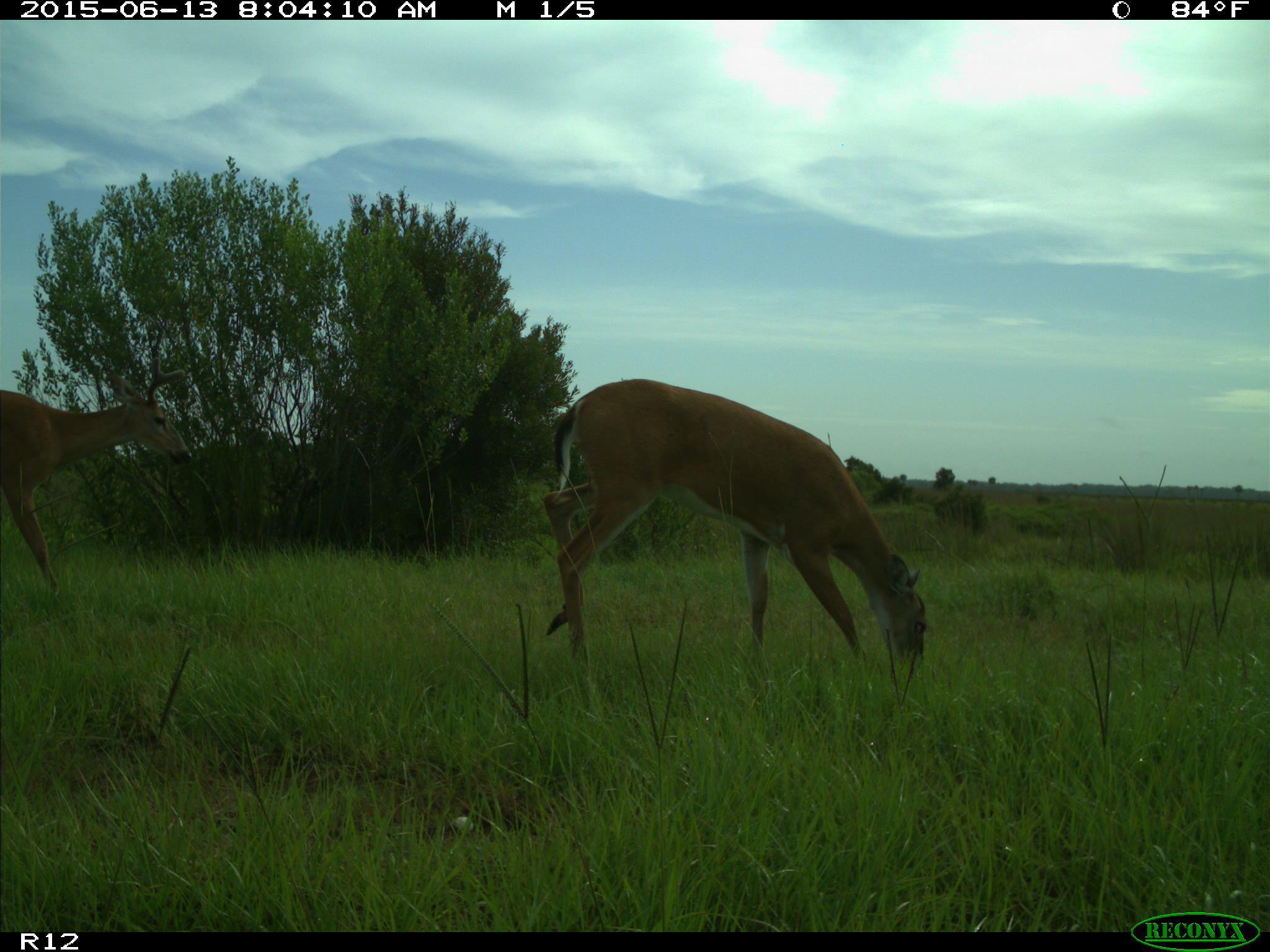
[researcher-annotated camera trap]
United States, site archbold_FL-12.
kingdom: Animalia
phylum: Chordata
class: Mammalia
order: Artiodactyla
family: Cervidae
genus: Odocoileus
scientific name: Odocoileus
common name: deer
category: unidentified deer